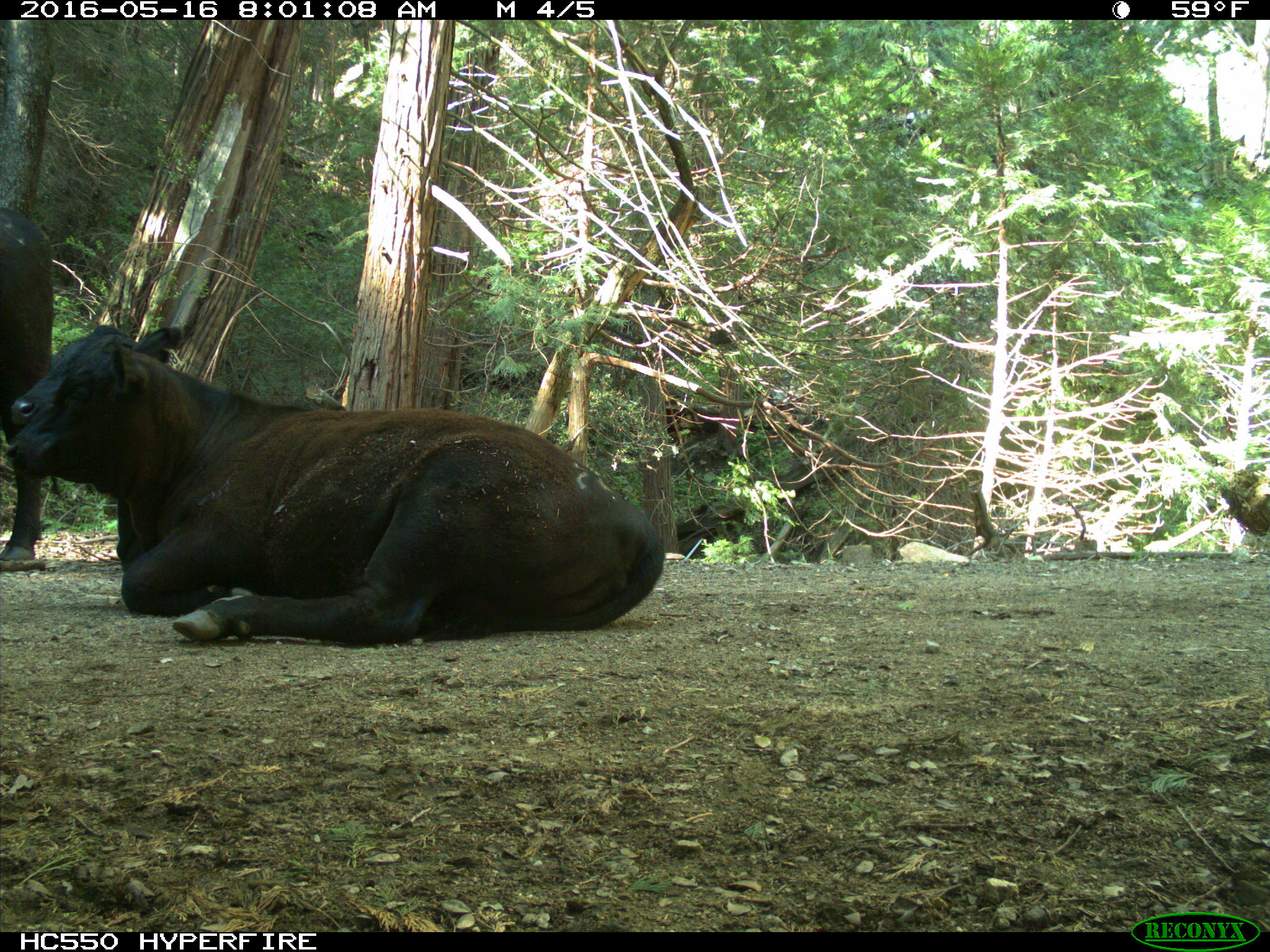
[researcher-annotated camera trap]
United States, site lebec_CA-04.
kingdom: Animalia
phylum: Chordata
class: Mammalia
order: Artiodactyla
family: Bovidae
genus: Bos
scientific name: Bos taurus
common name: domestic cow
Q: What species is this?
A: Bos taurus (domestic cow).